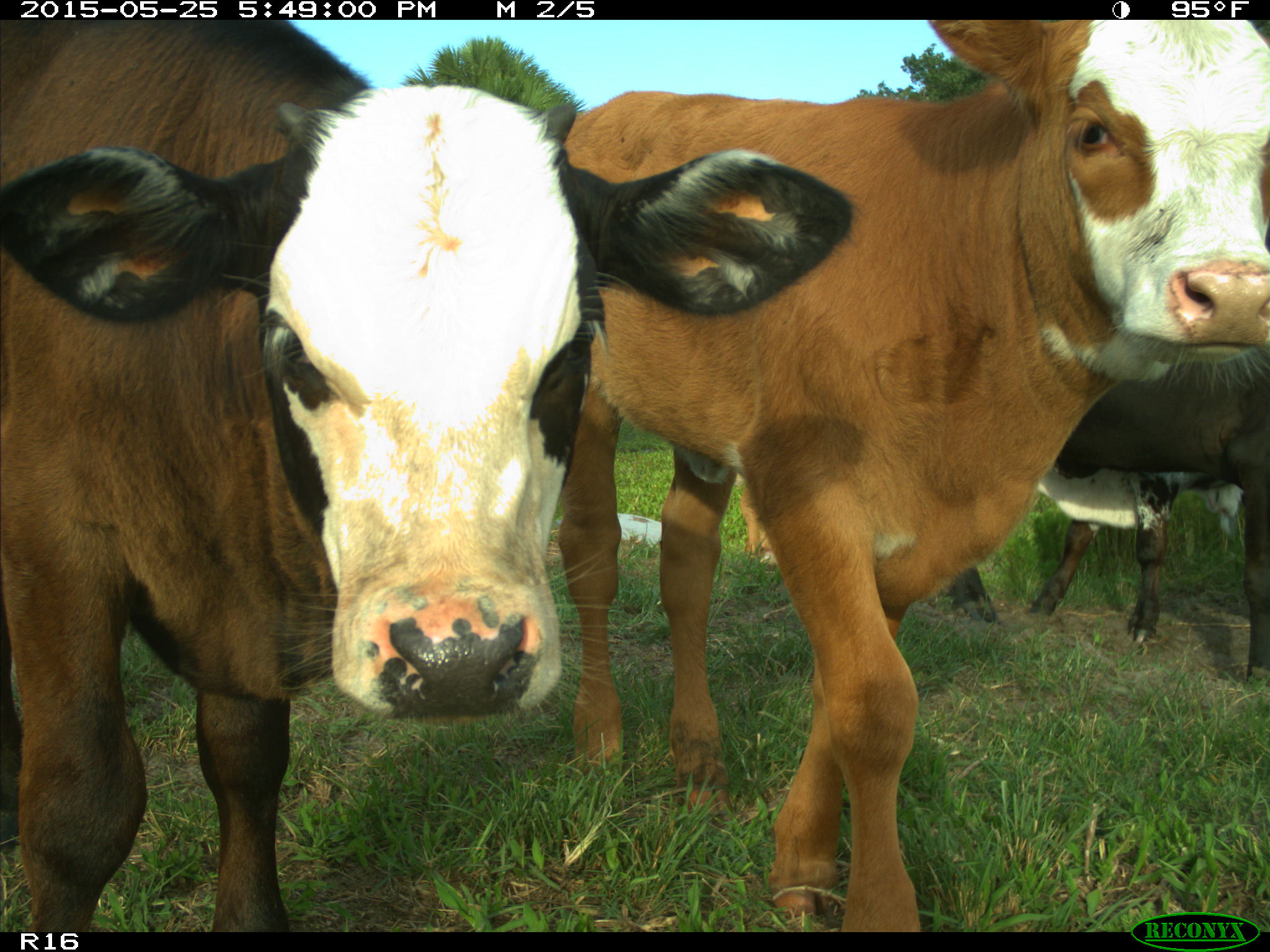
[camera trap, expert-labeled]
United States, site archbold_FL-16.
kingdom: Animalia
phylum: Chordata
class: Mammalia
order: Artiodactyla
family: Bovidae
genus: Bos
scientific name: Bos taurus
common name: domestic cow